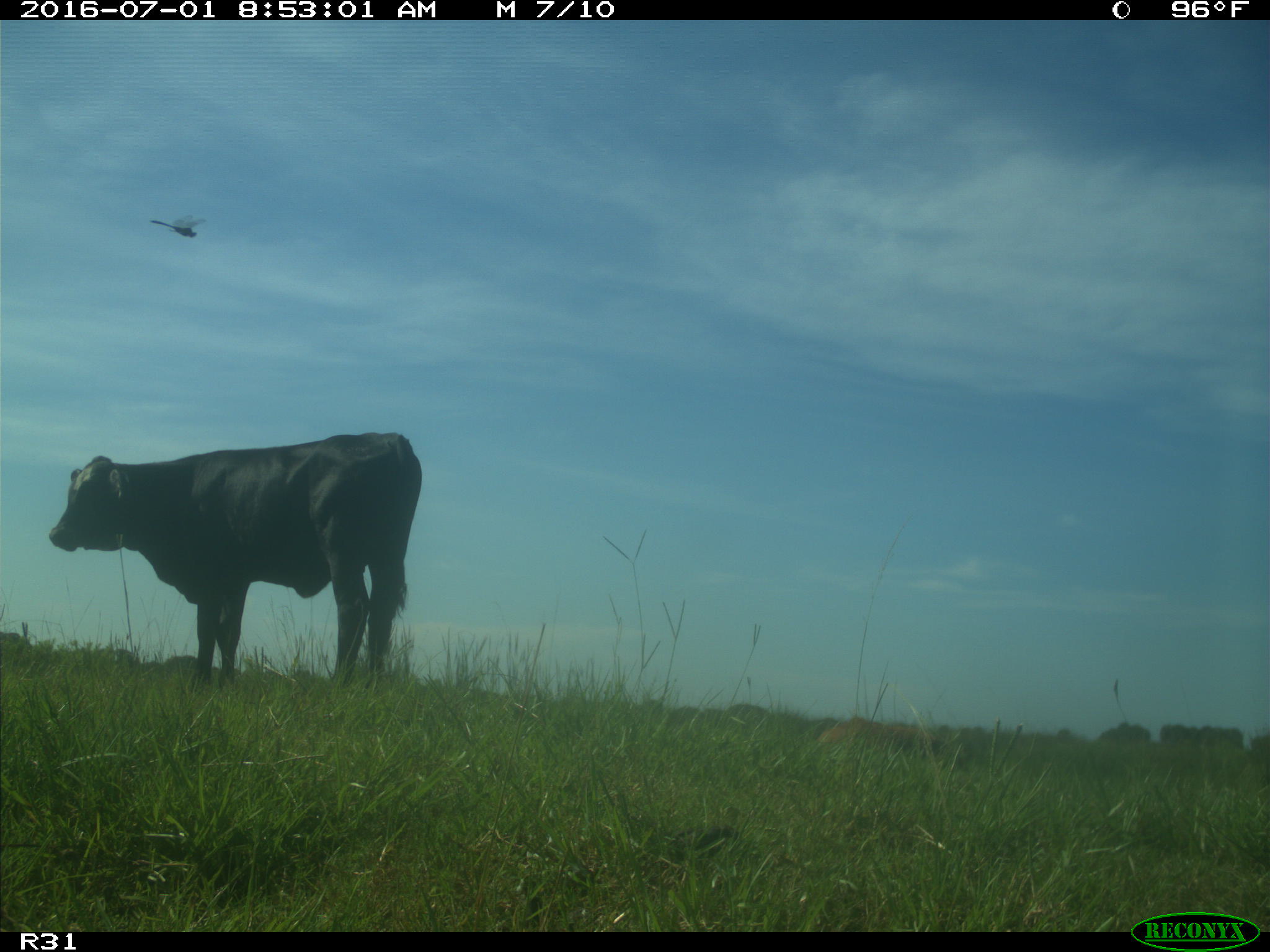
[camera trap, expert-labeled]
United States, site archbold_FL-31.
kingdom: Animalia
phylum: Chordata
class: Mammalia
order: Artiodactyla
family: Bovidae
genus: Bos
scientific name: Bos taurus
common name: domestic cow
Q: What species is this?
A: Bos taurus (domestic cow).